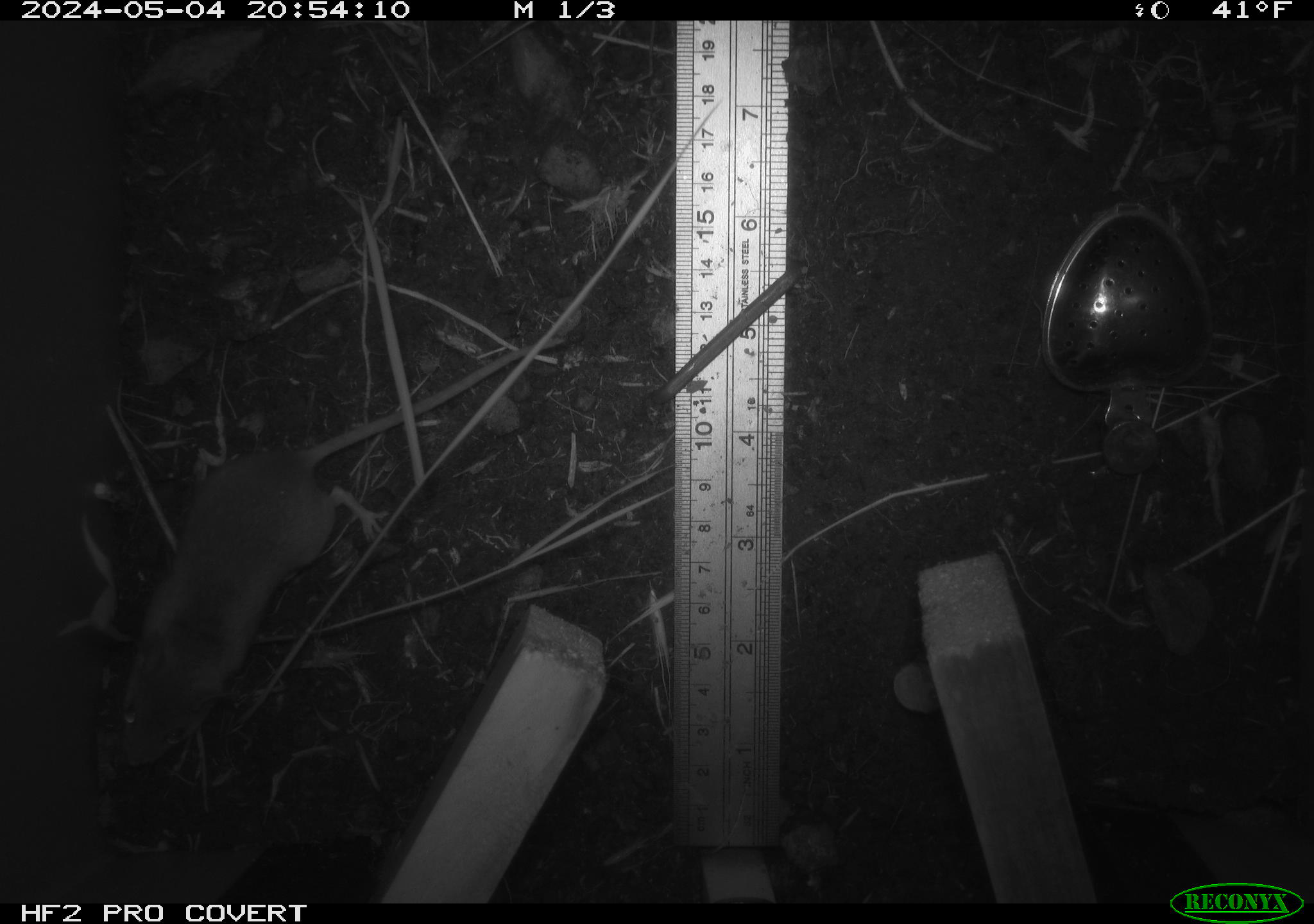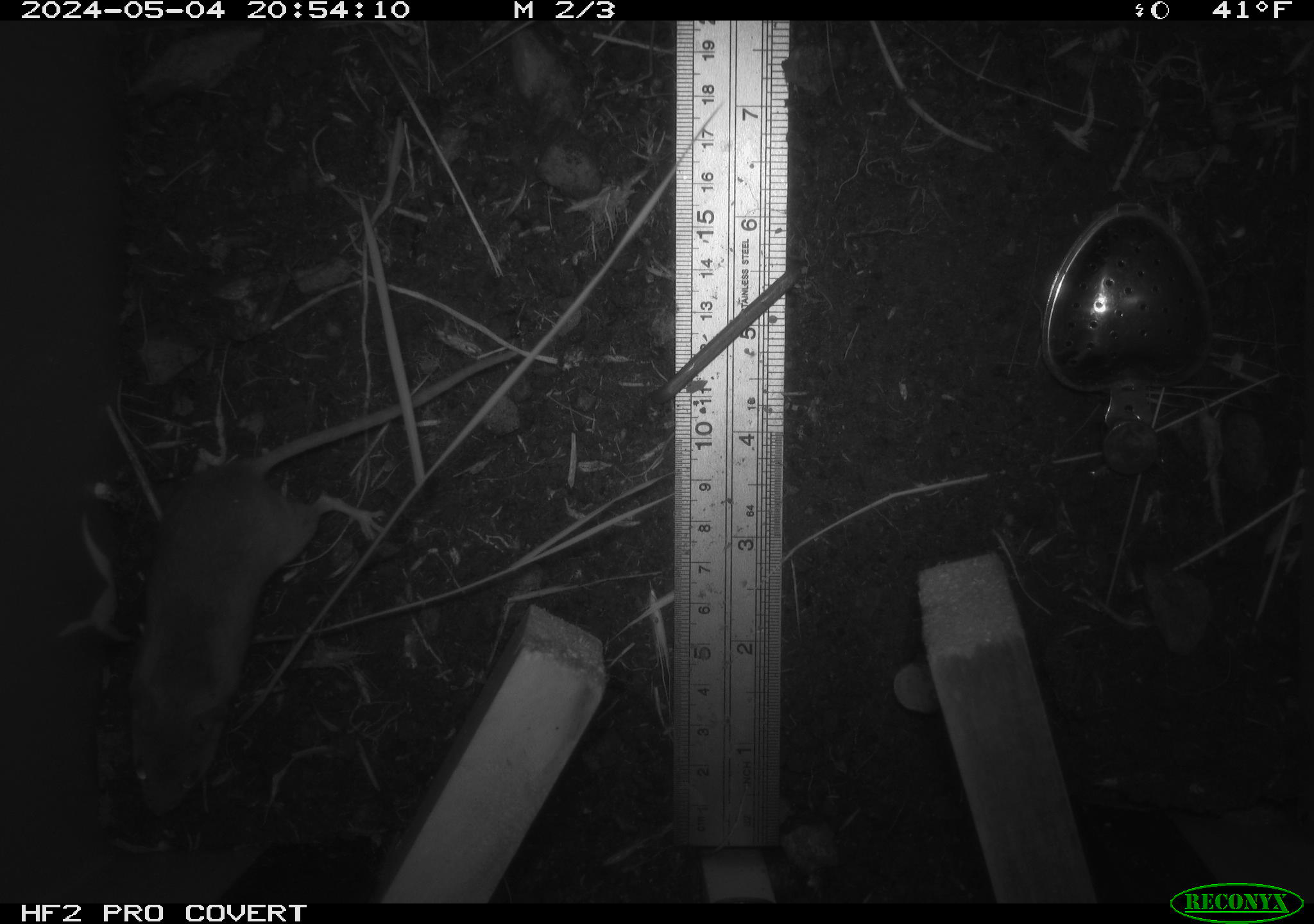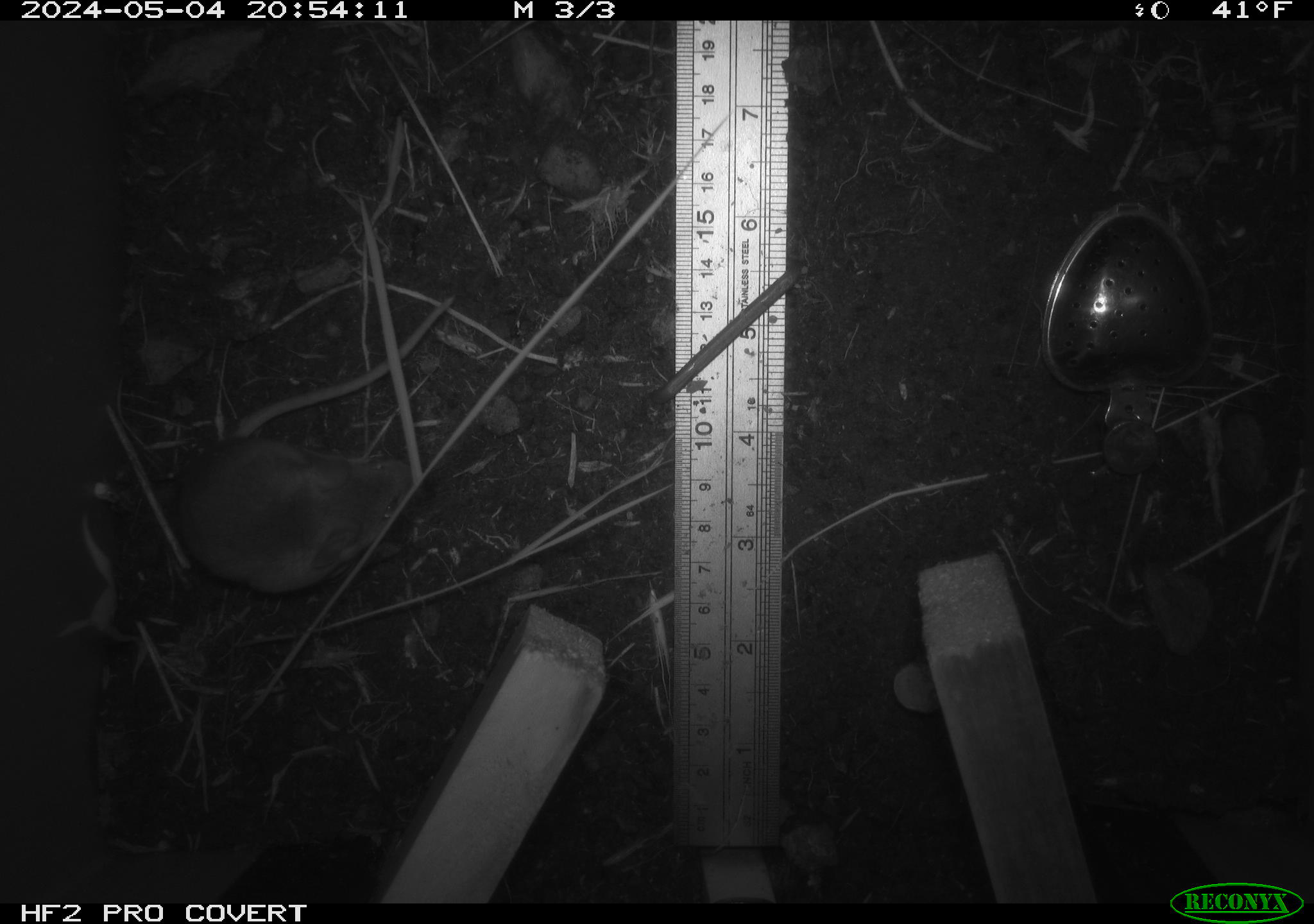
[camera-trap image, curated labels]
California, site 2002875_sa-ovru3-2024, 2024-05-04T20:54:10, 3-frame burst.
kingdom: Animalia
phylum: Chordata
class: Mammalia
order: Rodentia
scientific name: Rodentia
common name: mouse species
Mouse species (Rodentia).